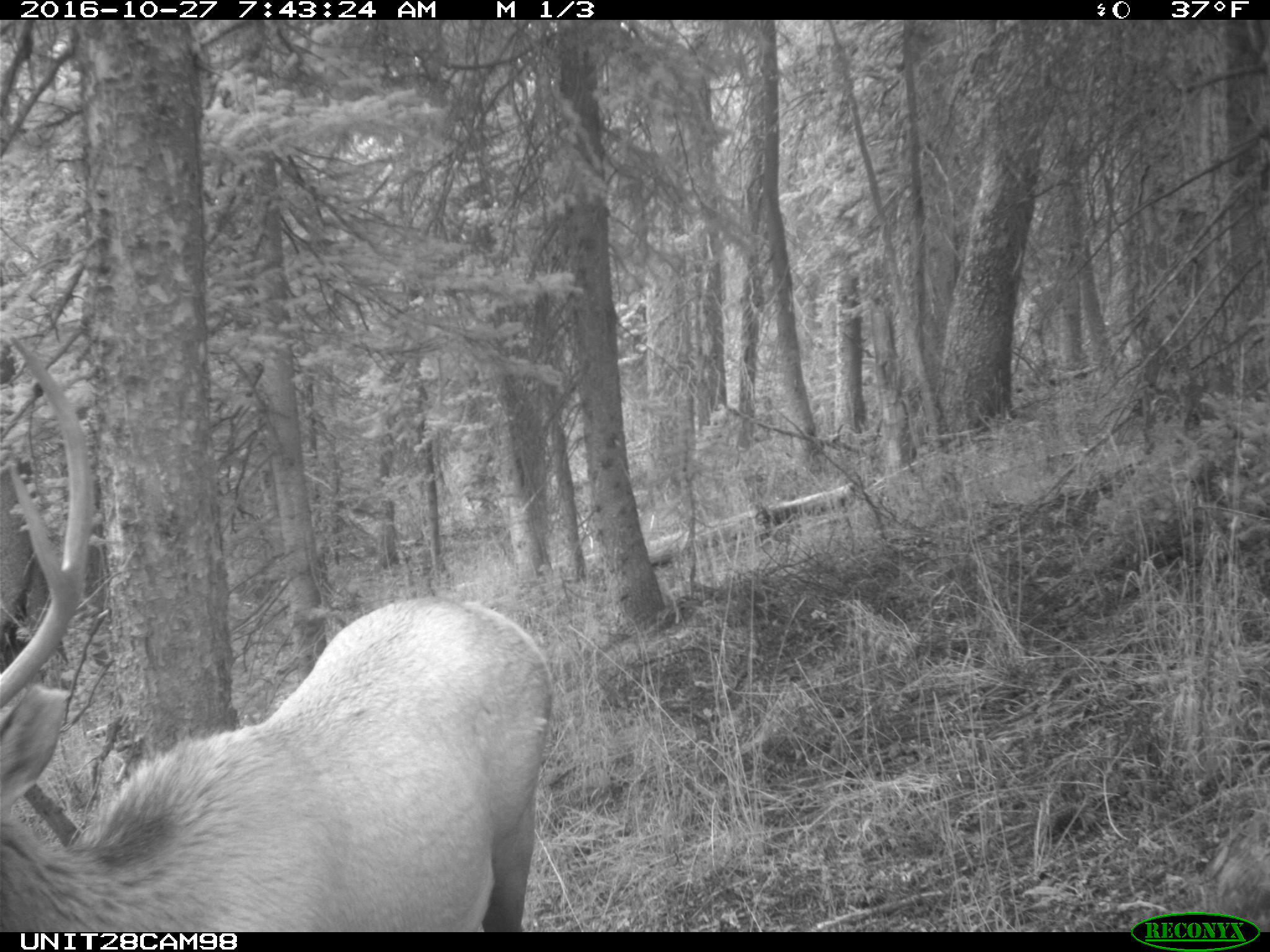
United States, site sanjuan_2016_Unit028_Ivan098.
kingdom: Animalia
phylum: Chordata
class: Mammalia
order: Artiodactyla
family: Cervidae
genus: Cervus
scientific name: Cervus elaphus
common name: red deer